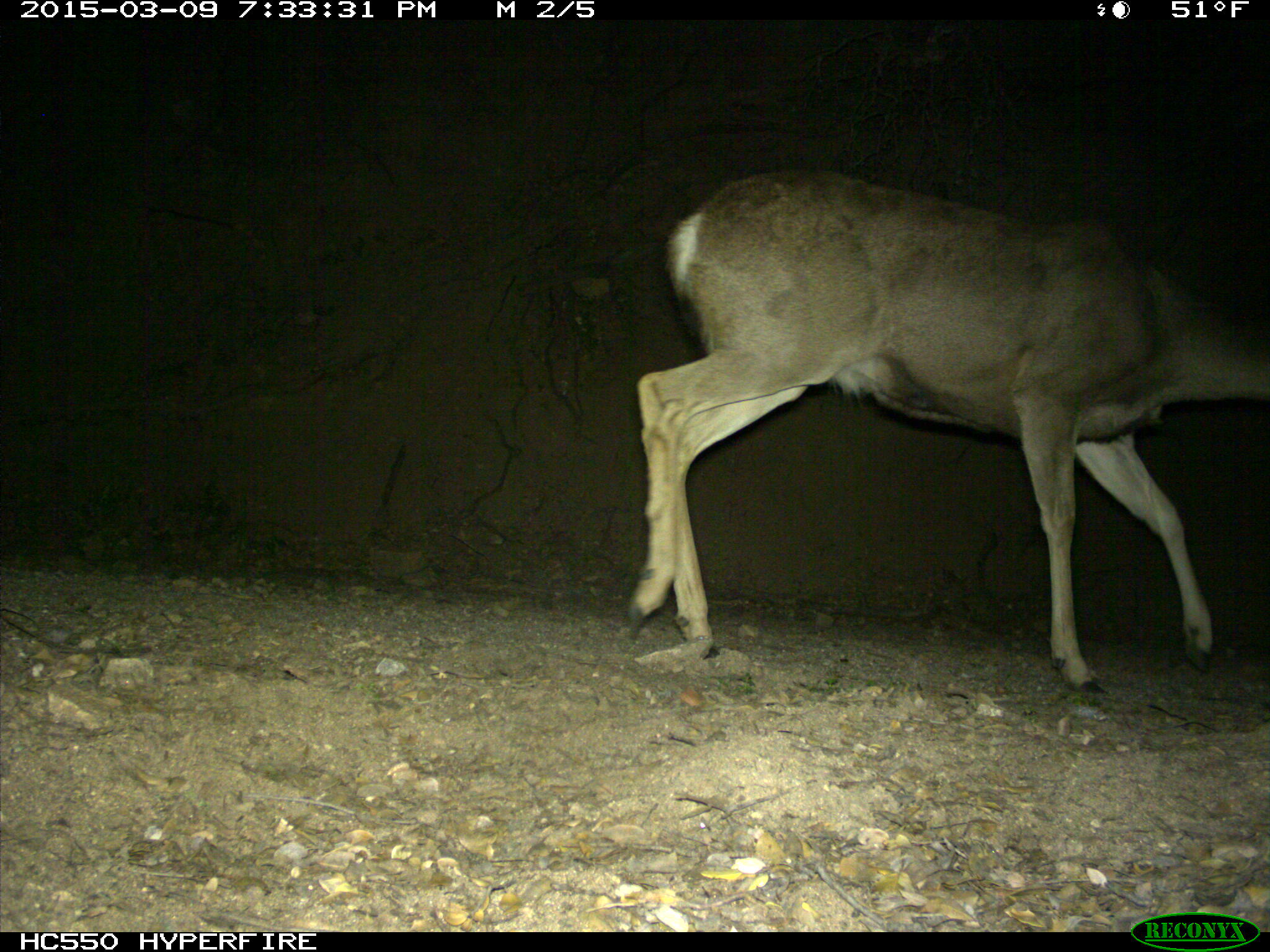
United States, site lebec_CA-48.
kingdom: Animalia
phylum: Chordata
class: Mammalia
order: Artiodactyla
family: Cervidae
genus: Odocoileus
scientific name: Odocoileus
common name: deer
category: unidentified deer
Unidentified deer (deer) (Odocoileus).